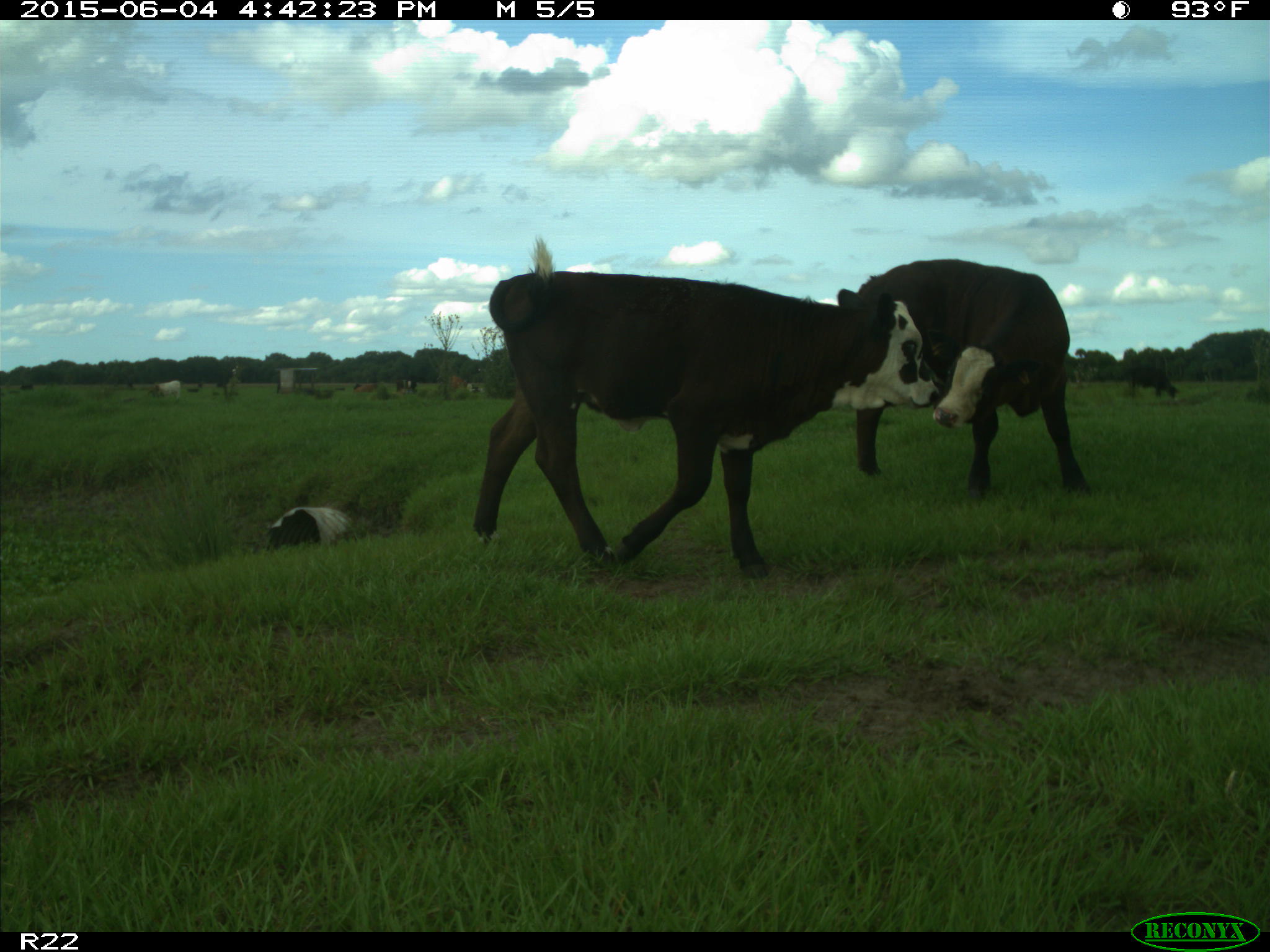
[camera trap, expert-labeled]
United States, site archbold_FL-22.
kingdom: Animalia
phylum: Chordata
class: Mammalia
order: Artiodactyla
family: Bovidae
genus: Bos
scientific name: Bos taurus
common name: domestic cow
Bos taurus (domestic cow).